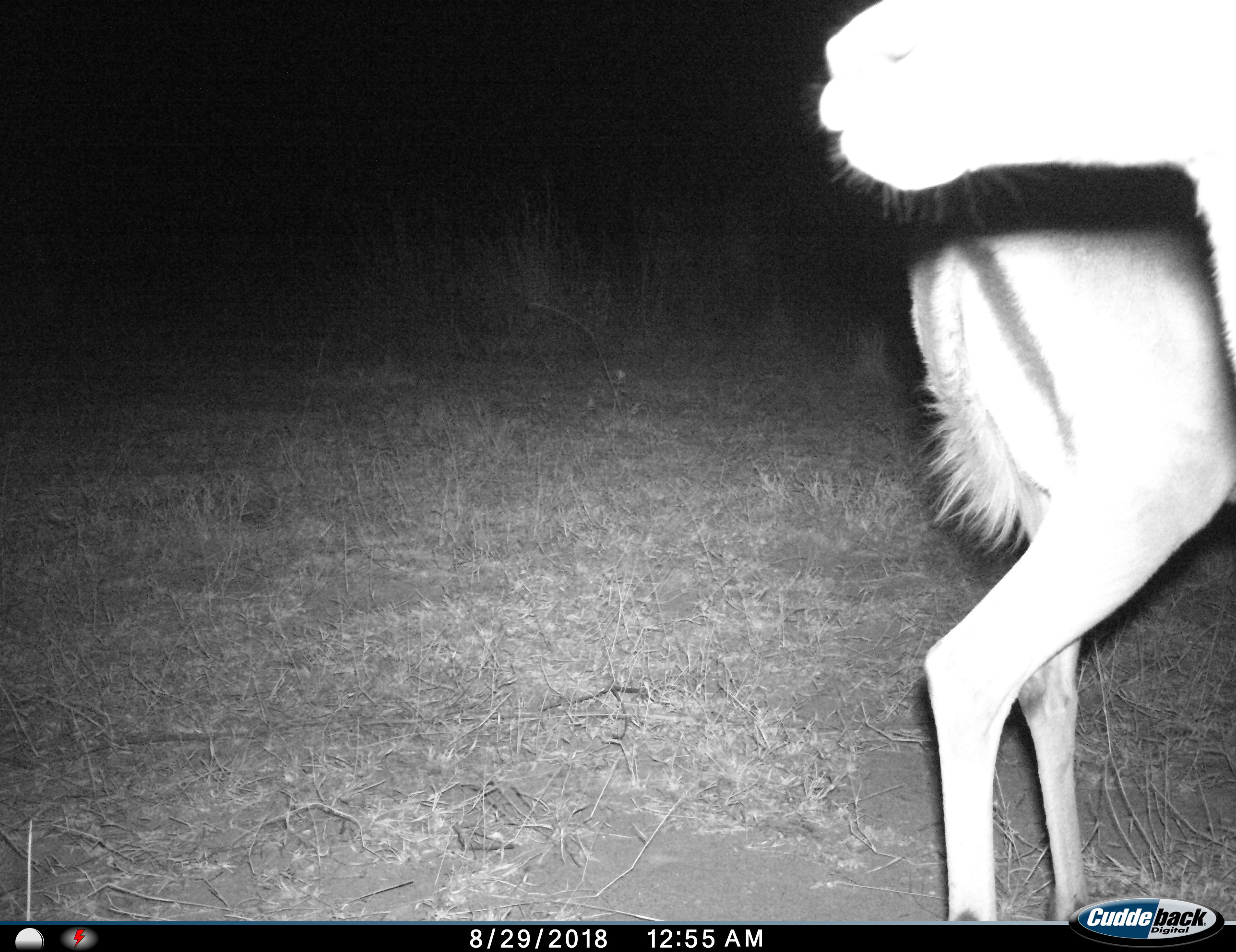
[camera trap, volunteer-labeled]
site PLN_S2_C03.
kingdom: Animalia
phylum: Chordata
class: Mammalia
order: Artiodactyla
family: Bovidae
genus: Aepyceros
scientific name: Aepyceros melampus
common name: impala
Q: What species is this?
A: Impala (Aepyceros melampus).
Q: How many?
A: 2.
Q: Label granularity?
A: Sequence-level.